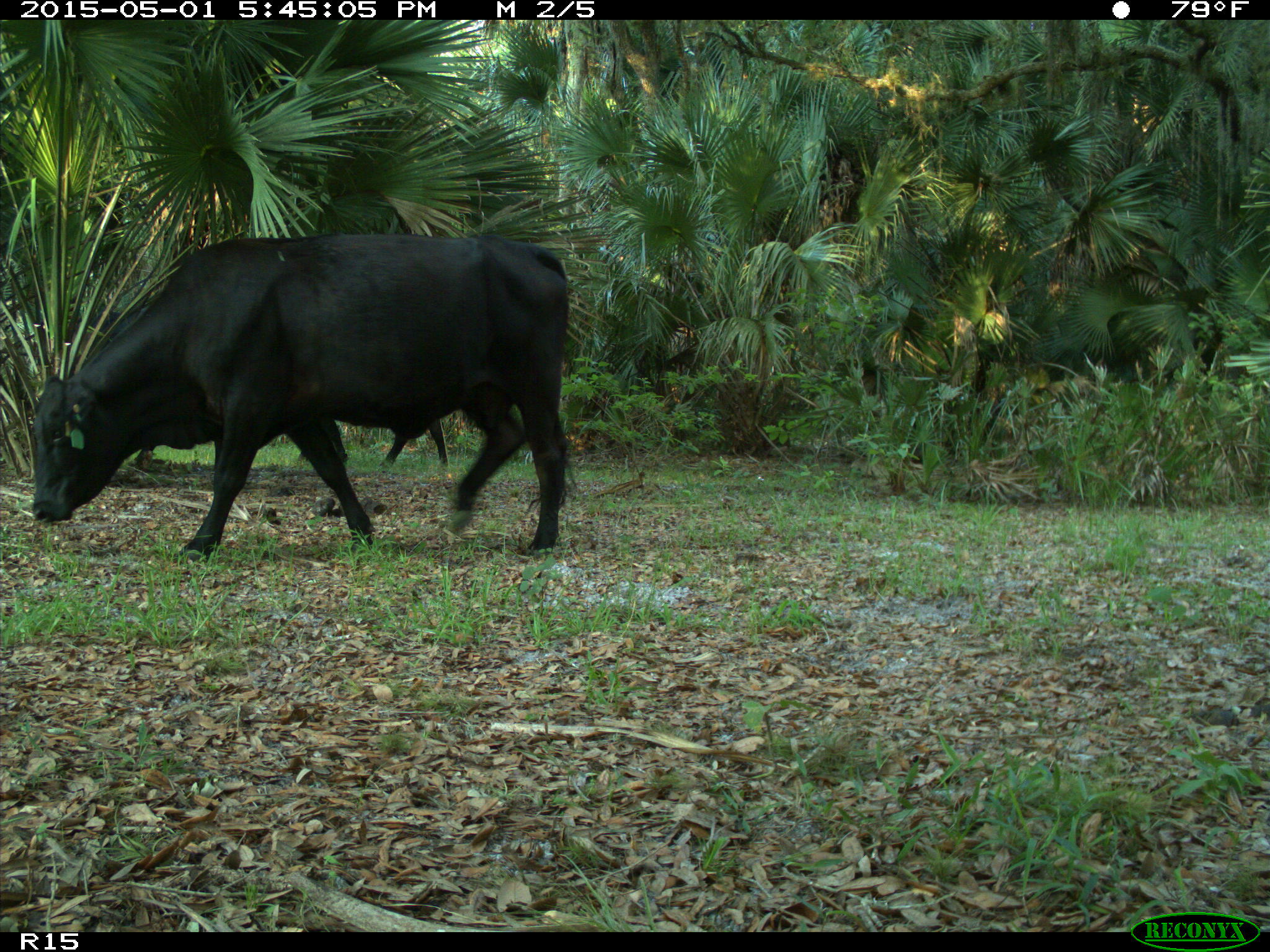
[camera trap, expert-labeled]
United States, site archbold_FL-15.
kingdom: Animalia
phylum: Chordata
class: Mammalia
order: Artiodactyla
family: Bovidae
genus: Bos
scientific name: Bos taurus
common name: domestic cow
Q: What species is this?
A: Bos taurus (domestic cow).